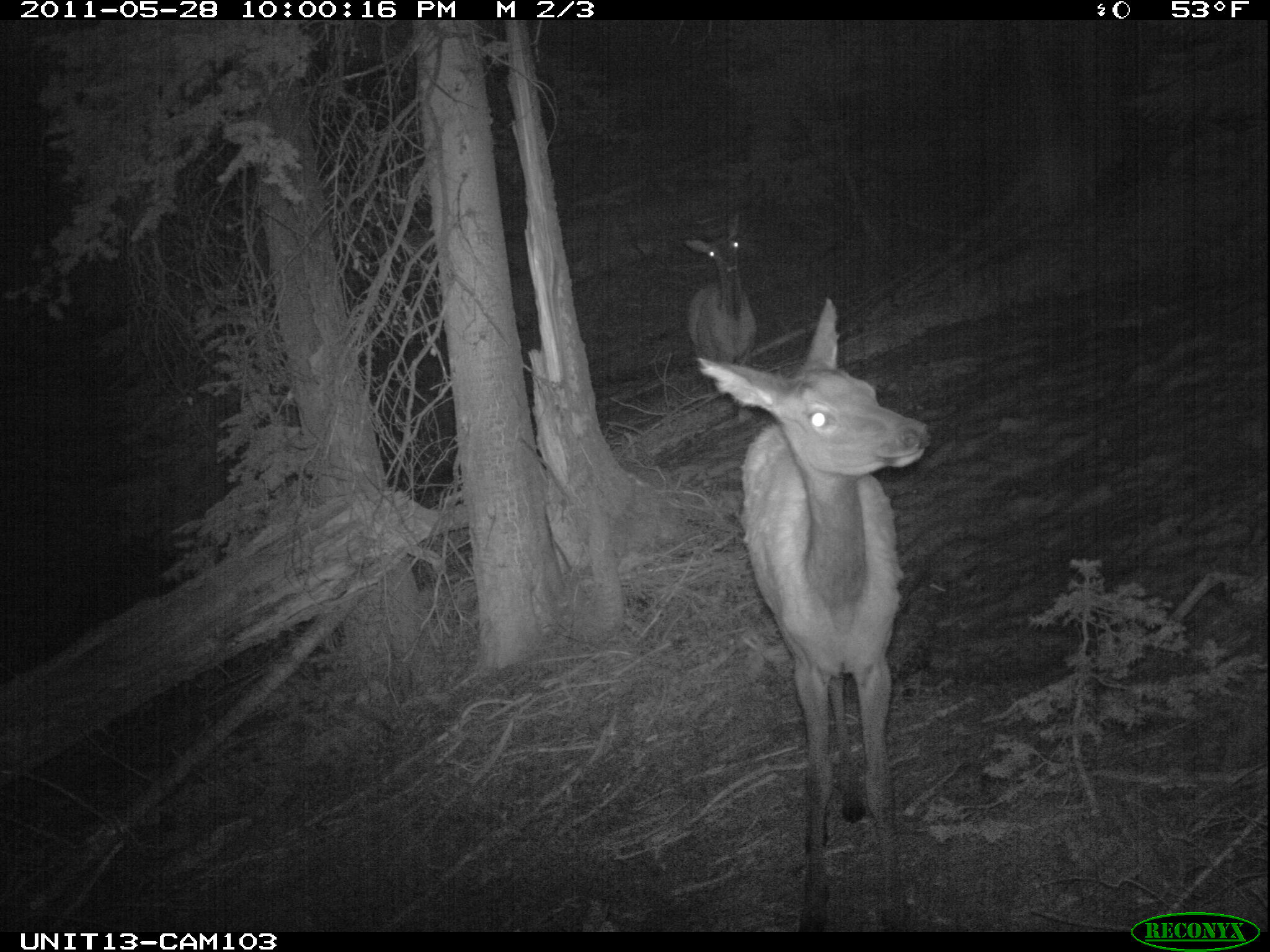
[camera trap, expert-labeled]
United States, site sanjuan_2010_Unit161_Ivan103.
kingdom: Animalia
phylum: Chordata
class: Mammalia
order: Artiodactyla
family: Cervidae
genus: Cervus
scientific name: Cervus elaphus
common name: red deer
Cervus elaphus (red deer).